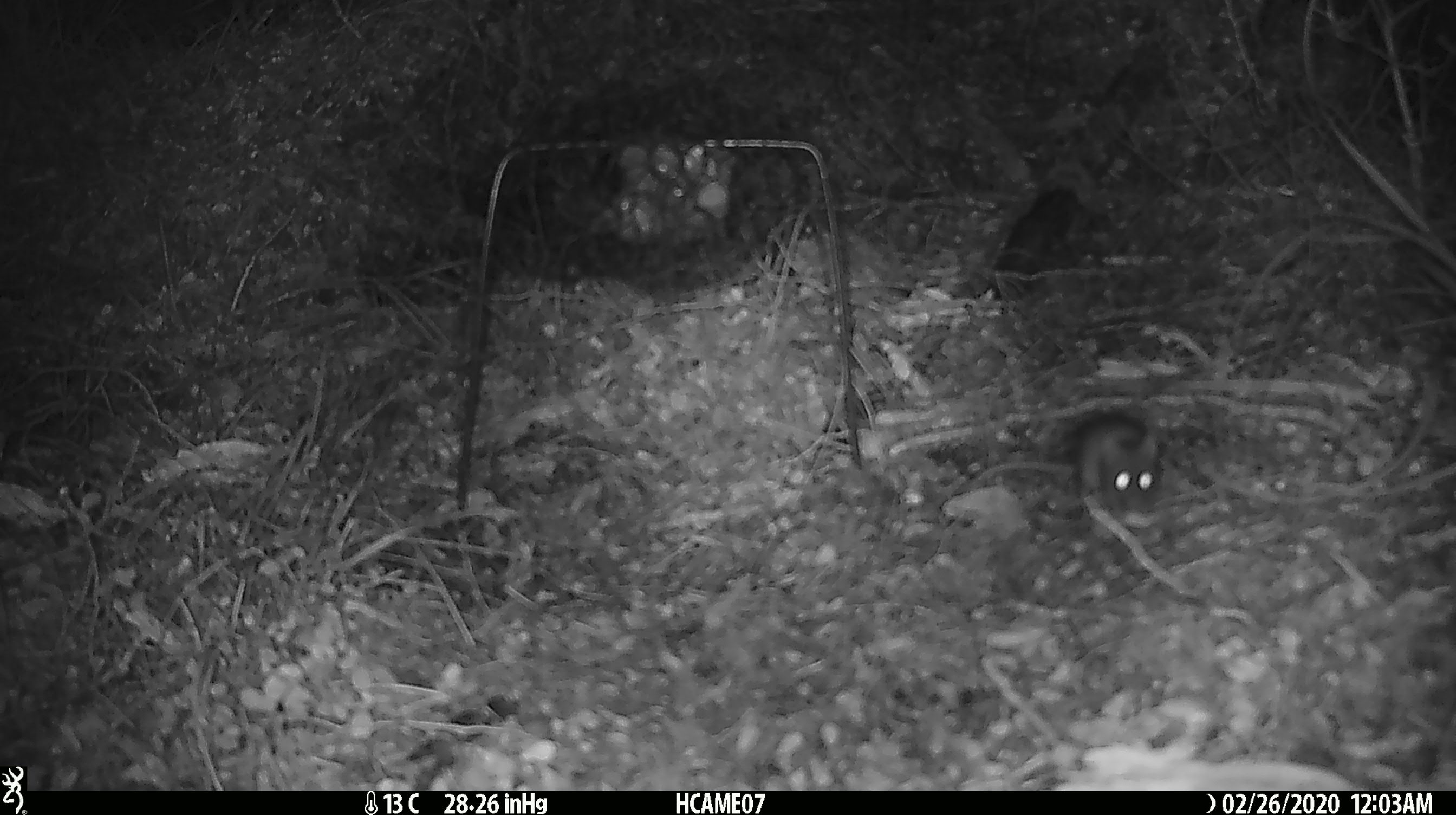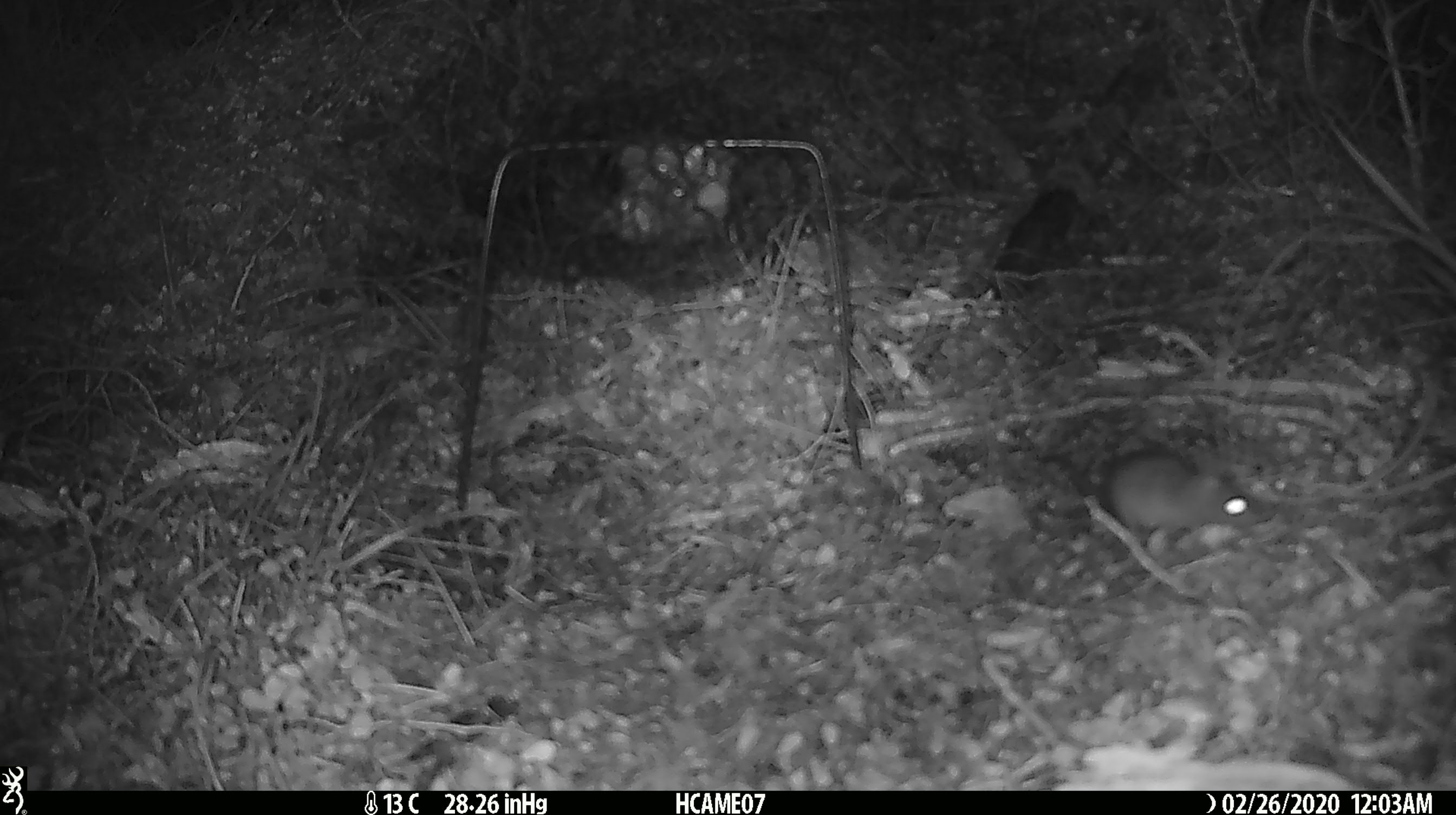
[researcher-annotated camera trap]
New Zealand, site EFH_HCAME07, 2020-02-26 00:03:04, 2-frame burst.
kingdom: Animalia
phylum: Chordata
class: Mammalia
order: Rodentia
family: Muridae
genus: Mus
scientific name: Mus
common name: mouse